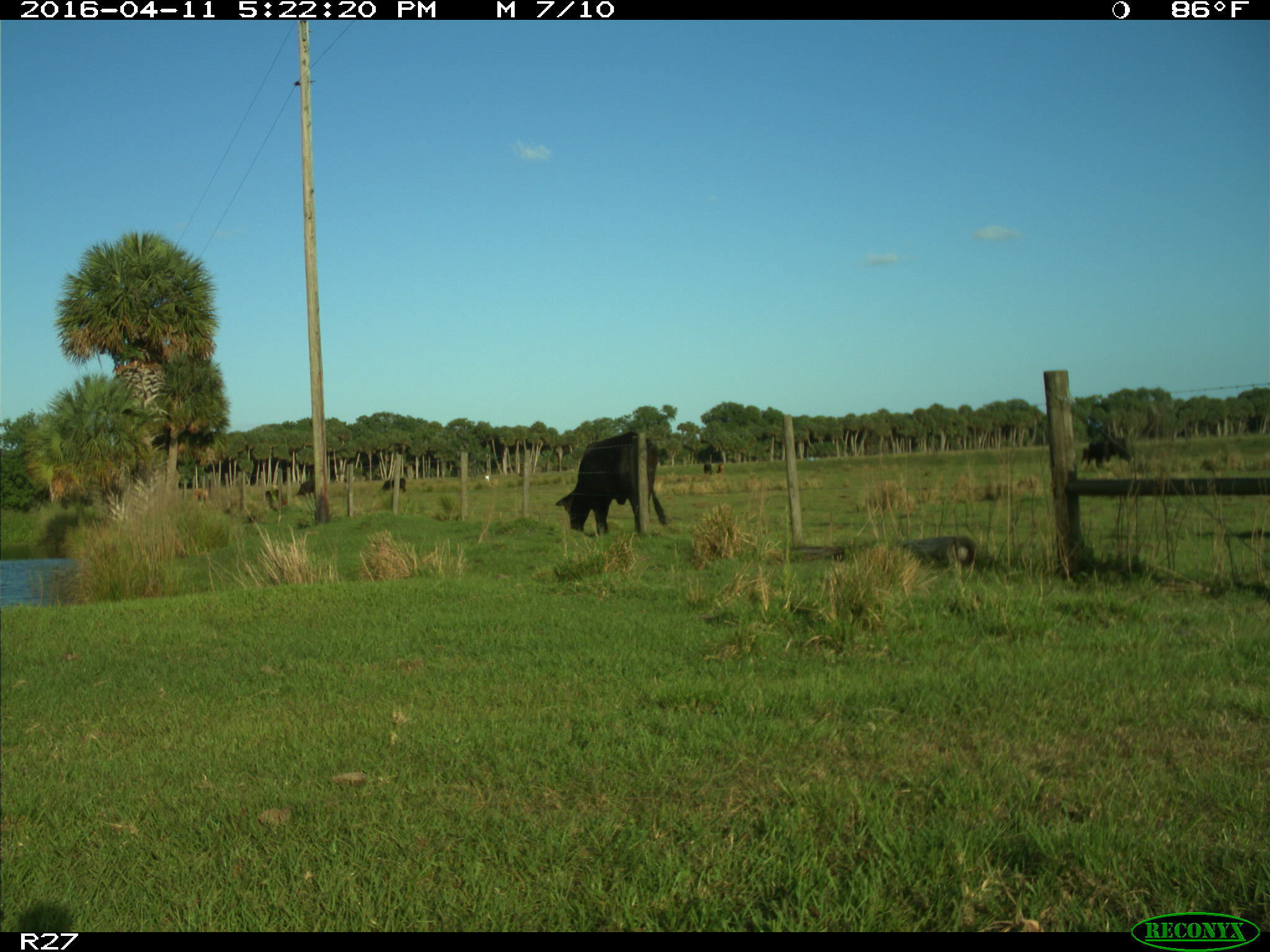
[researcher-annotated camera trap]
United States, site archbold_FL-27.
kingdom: Animalia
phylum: Chordata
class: Mammalia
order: Artiodactyla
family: Bovidae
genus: Bos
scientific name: Bos taurus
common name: domestic cow